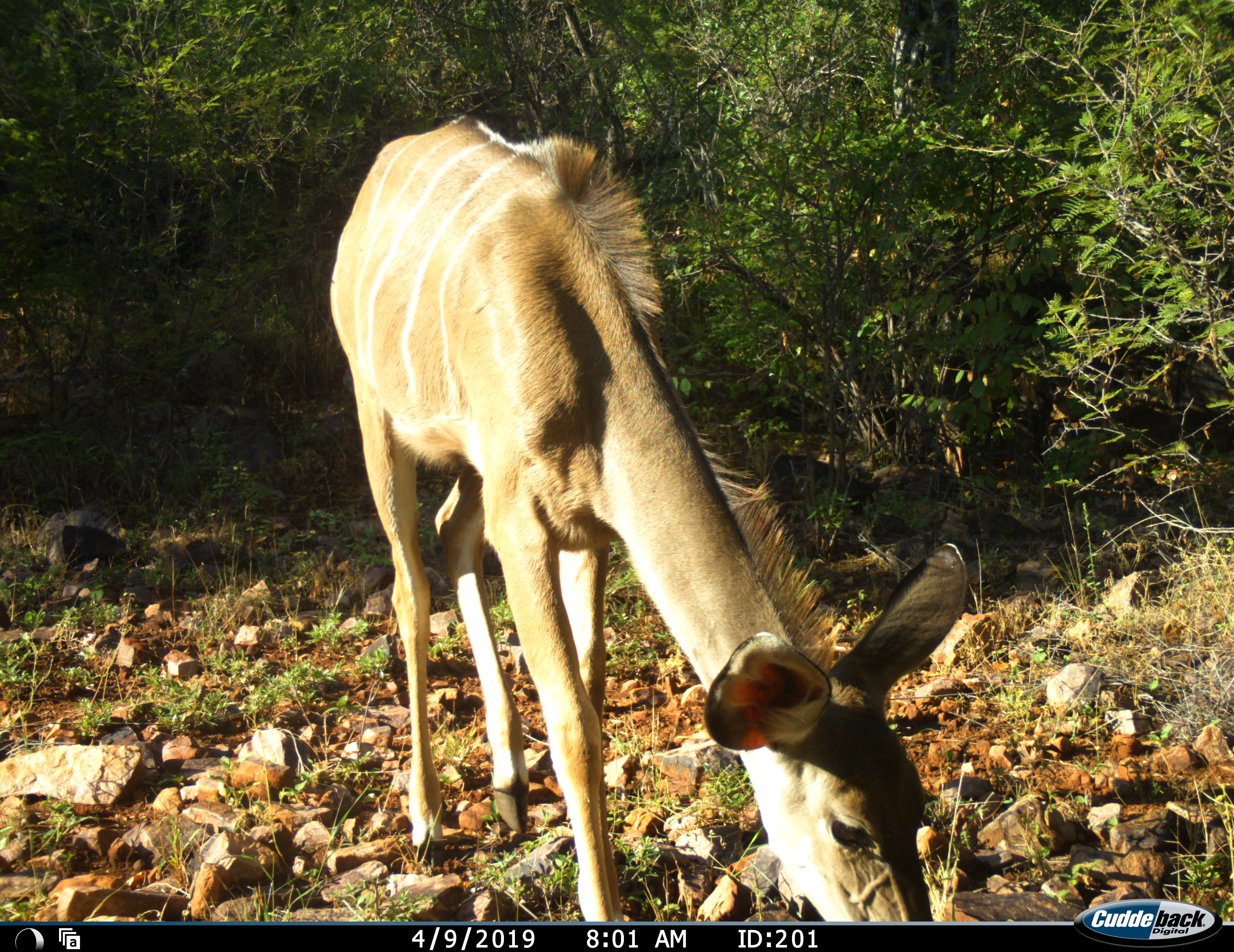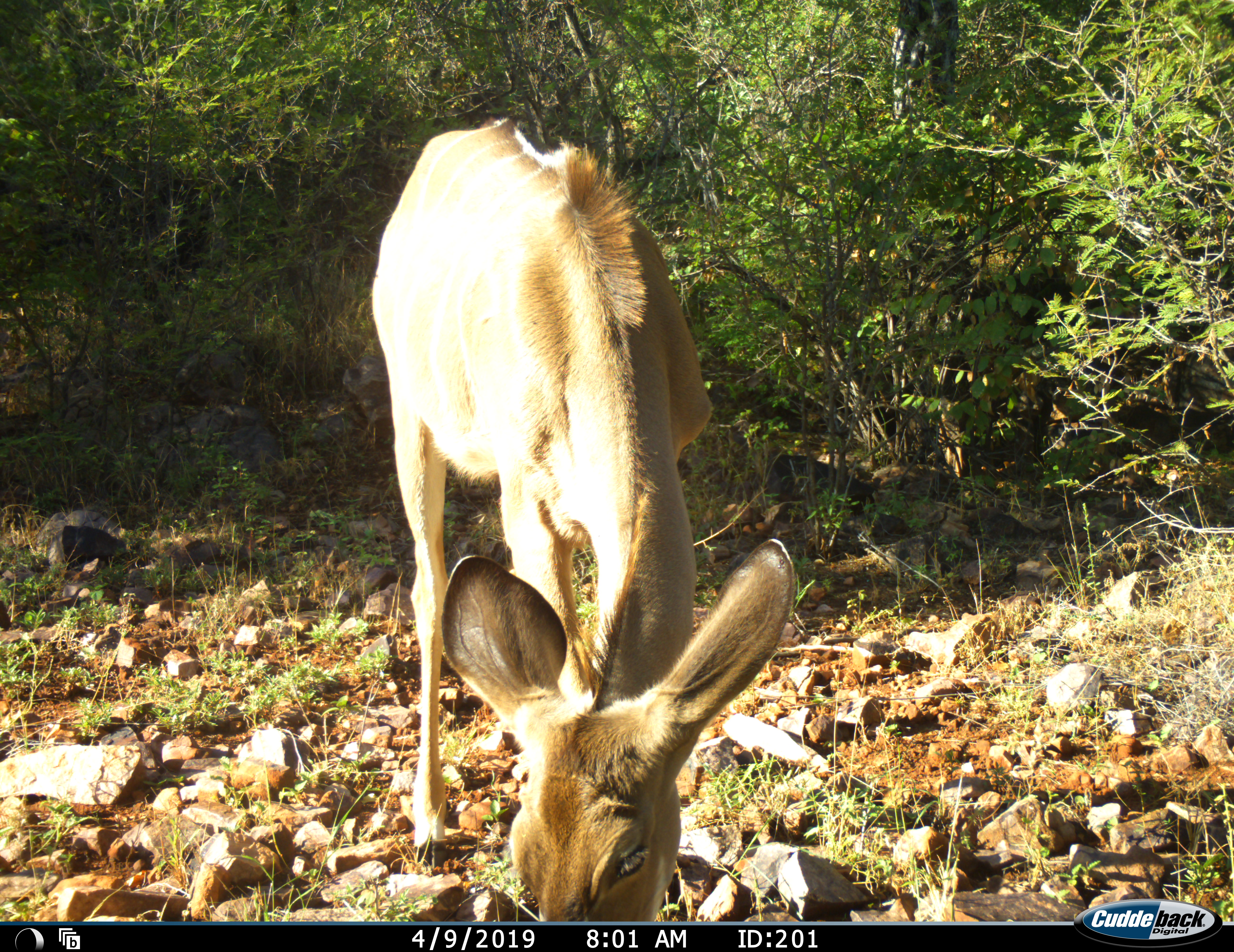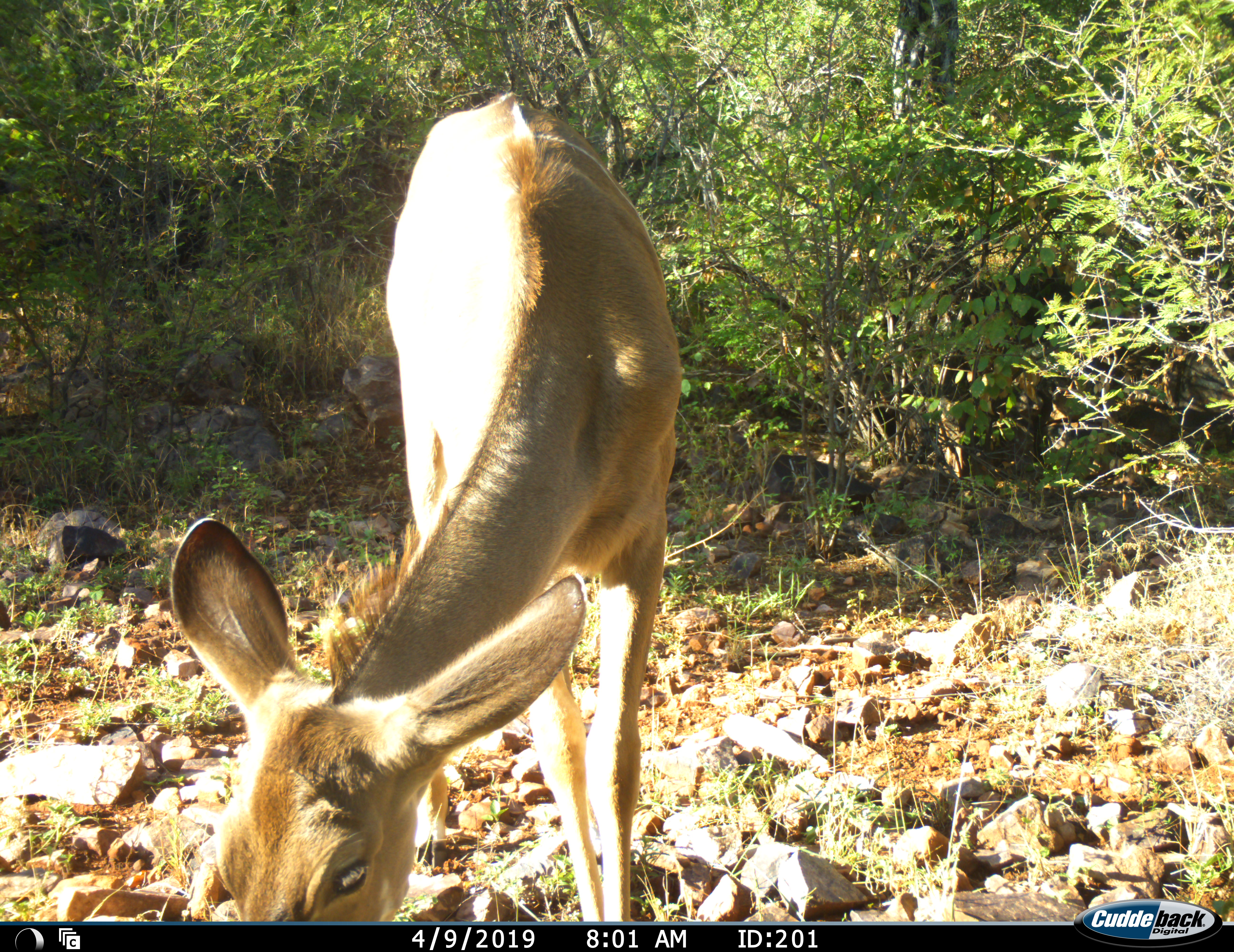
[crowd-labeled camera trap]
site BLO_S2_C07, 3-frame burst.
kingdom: Animalia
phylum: Chordata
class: Mammalia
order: Artiodactyla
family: Bovidae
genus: Tragelaphus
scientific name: Tragelaphus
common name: kudu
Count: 1.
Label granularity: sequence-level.